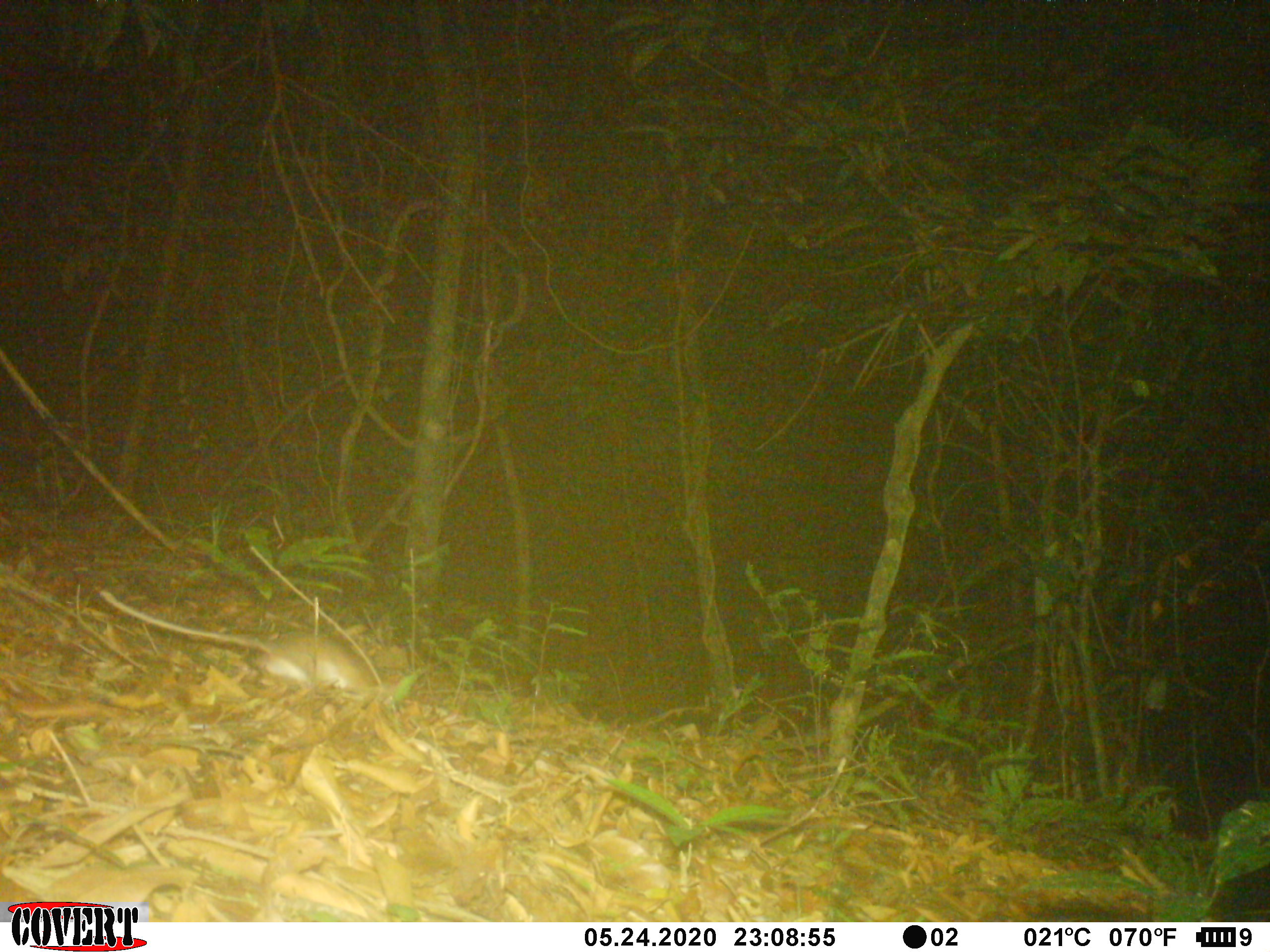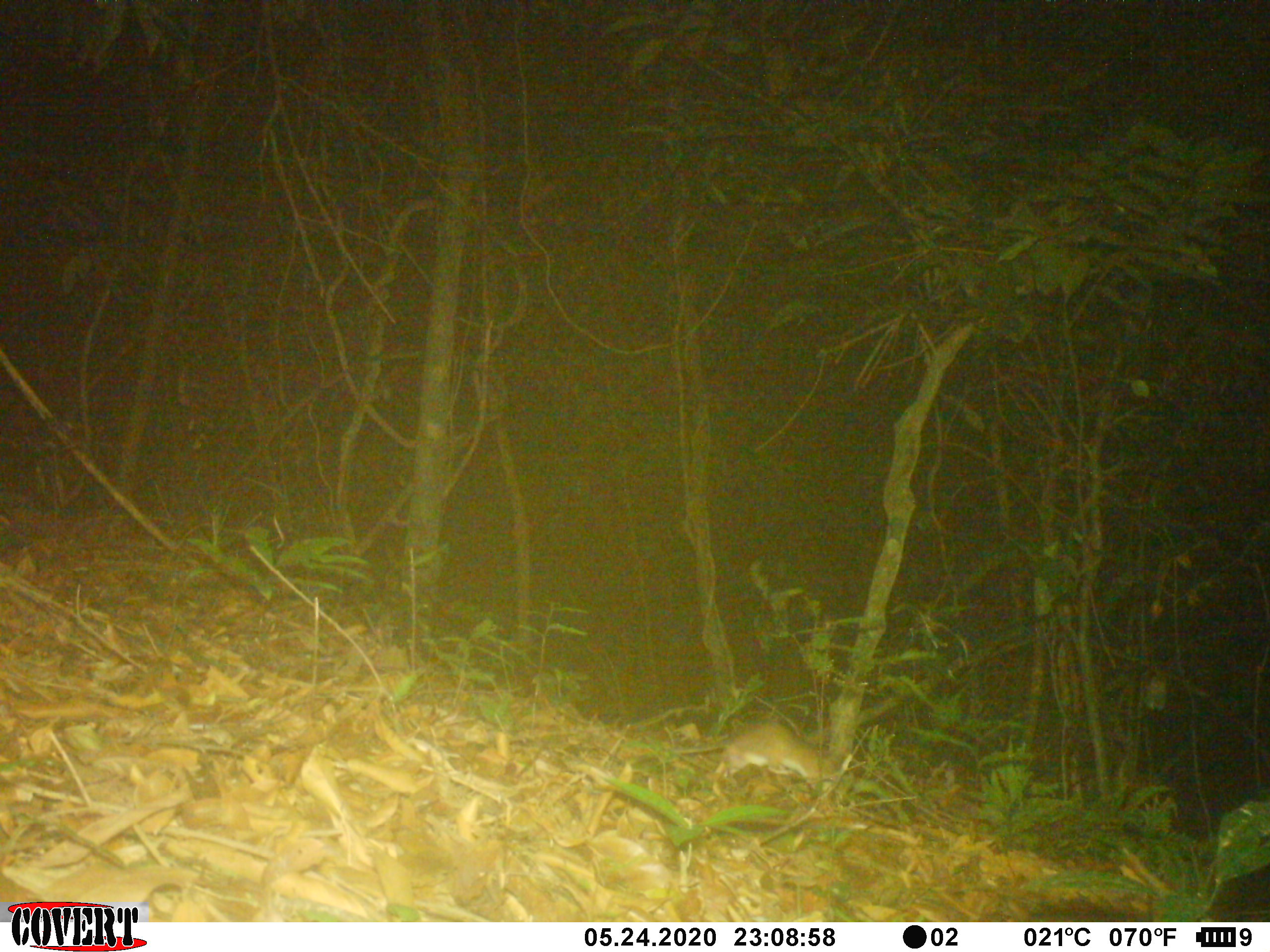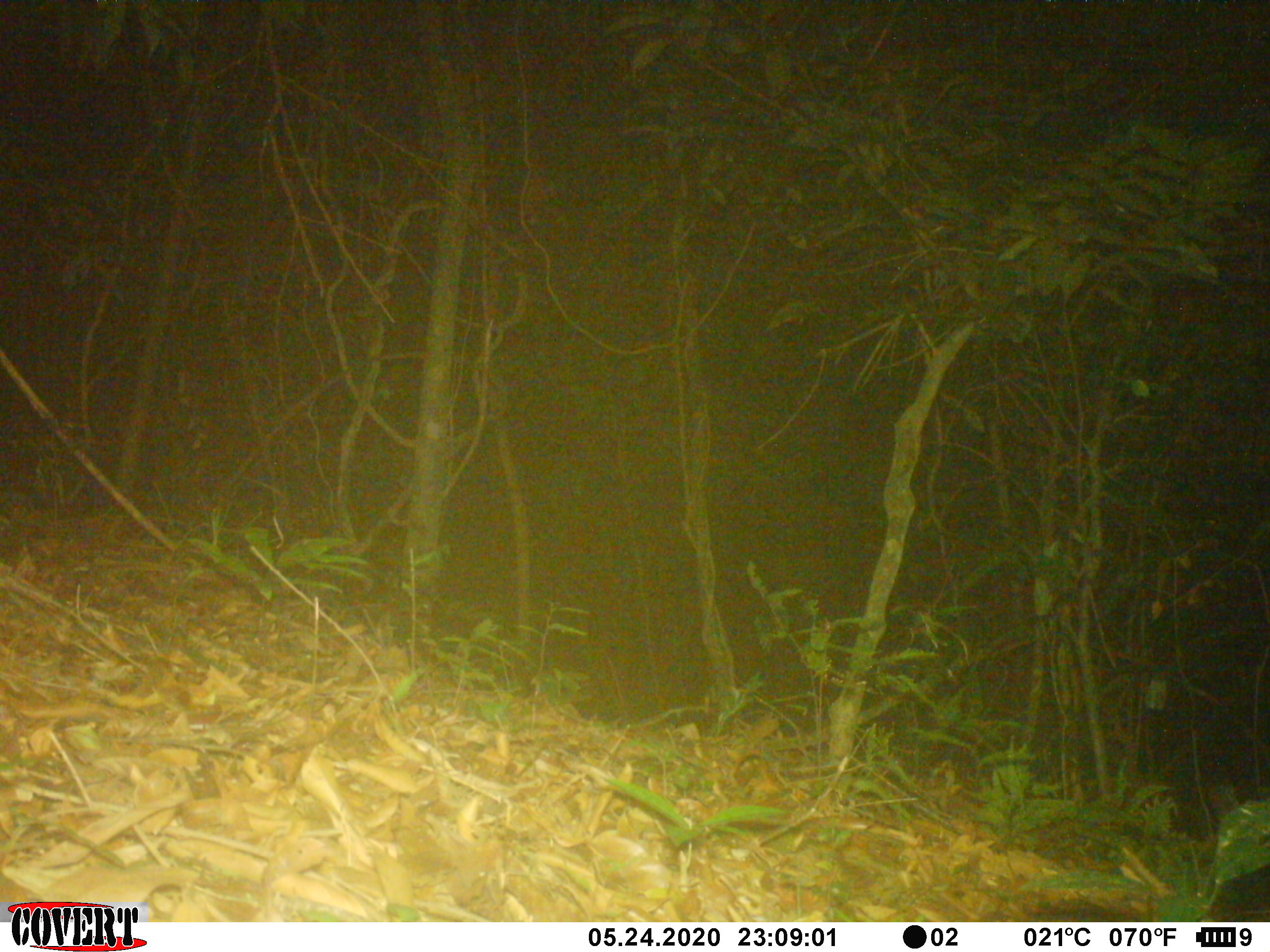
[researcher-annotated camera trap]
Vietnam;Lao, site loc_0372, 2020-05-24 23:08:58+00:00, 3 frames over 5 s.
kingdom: Animalia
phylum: Chordata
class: Mammalia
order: Rodentia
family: Muridae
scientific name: Muridae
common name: old-world mice and rats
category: unidentified murid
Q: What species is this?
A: Unidentified murid (old-world mice and rats) (Muridae).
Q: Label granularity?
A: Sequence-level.